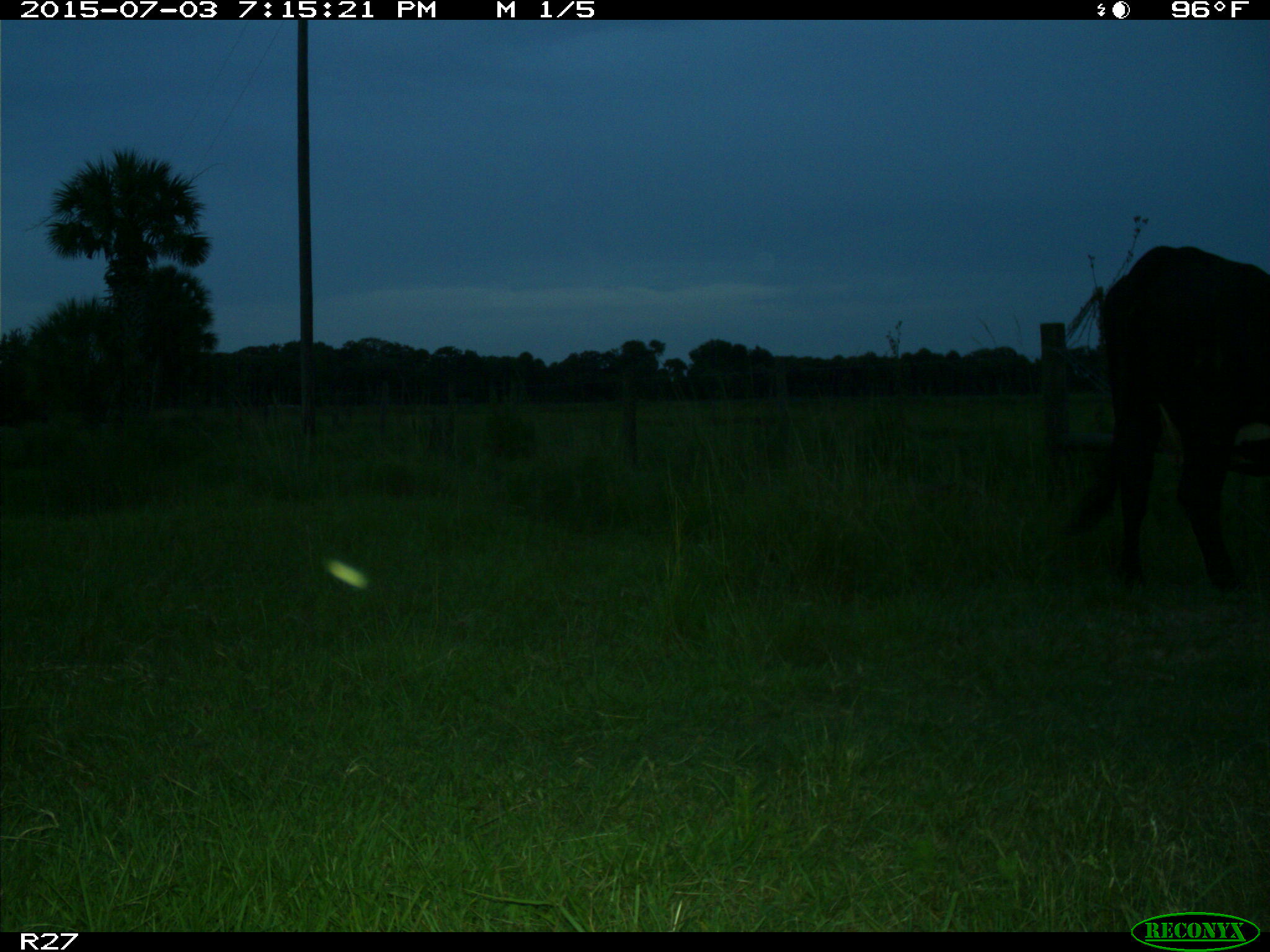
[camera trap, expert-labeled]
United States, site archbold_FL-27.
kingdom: Animalia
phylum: Chordata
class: Mammalia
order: Artiodactyla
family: Bovidae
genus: Bos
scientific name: Bos taurus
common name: domestic cow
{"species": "Bos taurus (domestic cow)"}